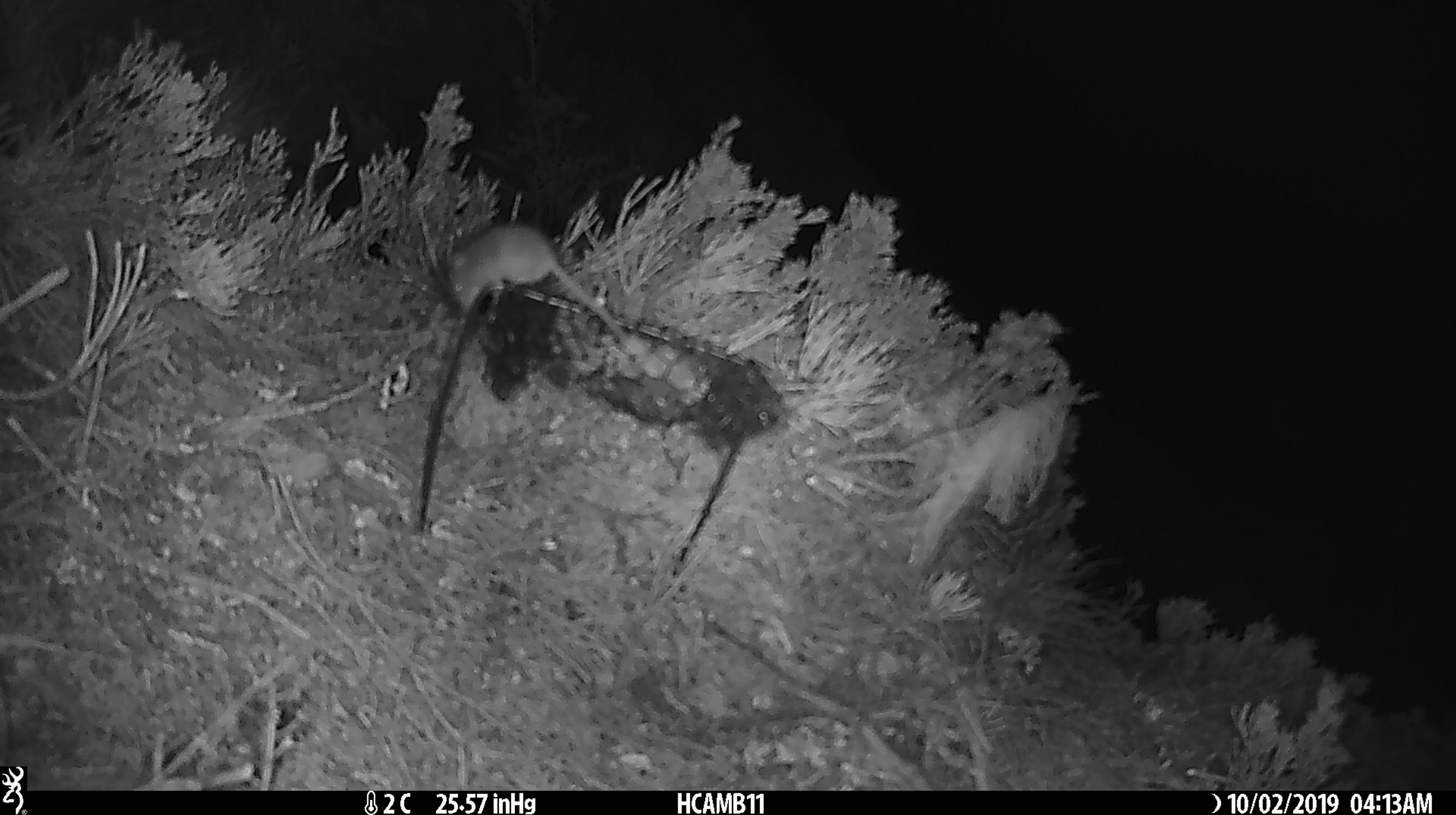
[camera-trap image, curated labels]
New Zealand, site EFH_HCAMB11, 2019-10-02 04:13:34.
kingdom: Animalia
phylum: Chordata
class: Mammalia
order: Rodentia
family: Muridae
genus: Mus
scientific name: Mus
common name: mouse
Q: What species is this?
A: Mouse (Mus).